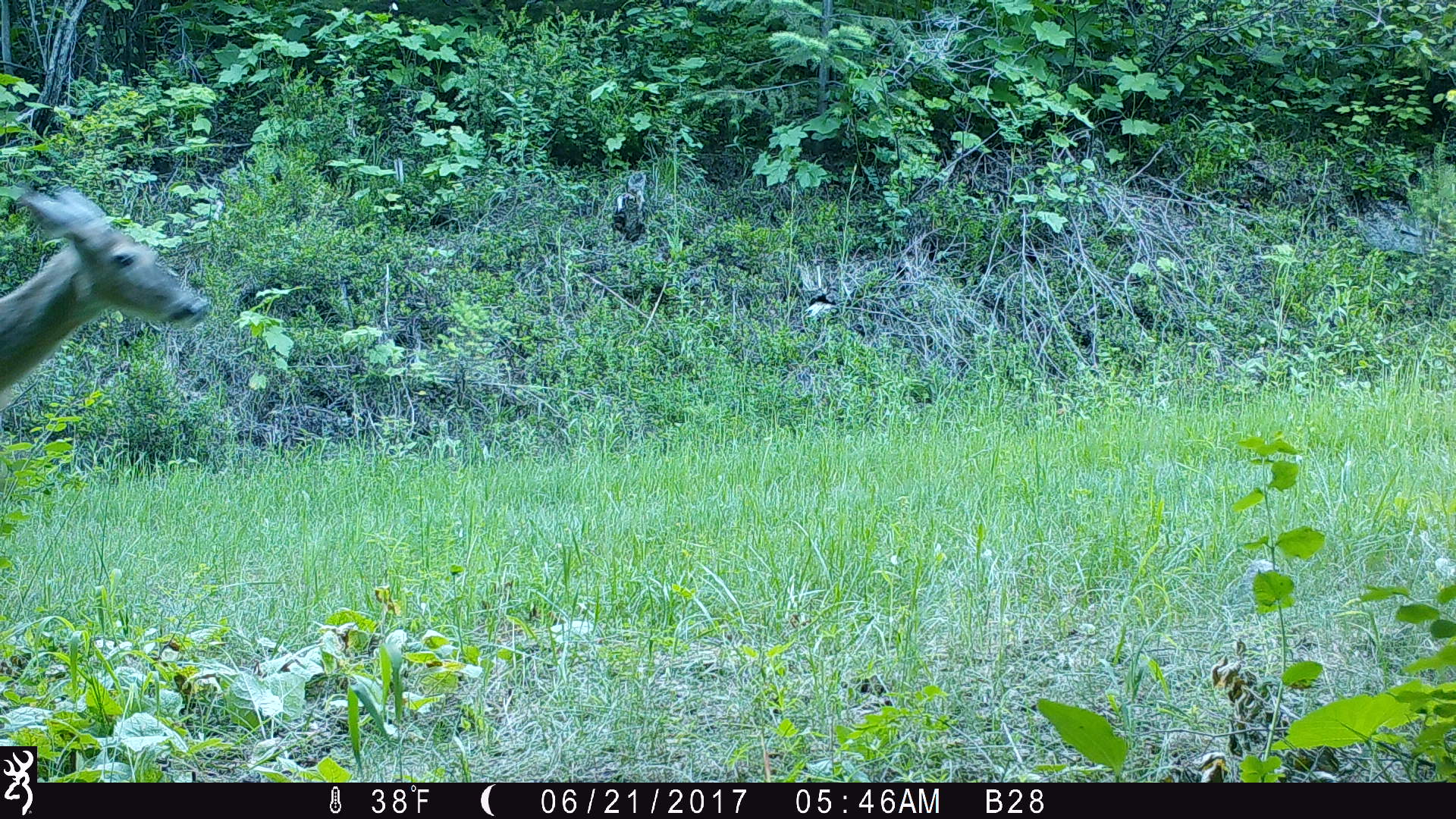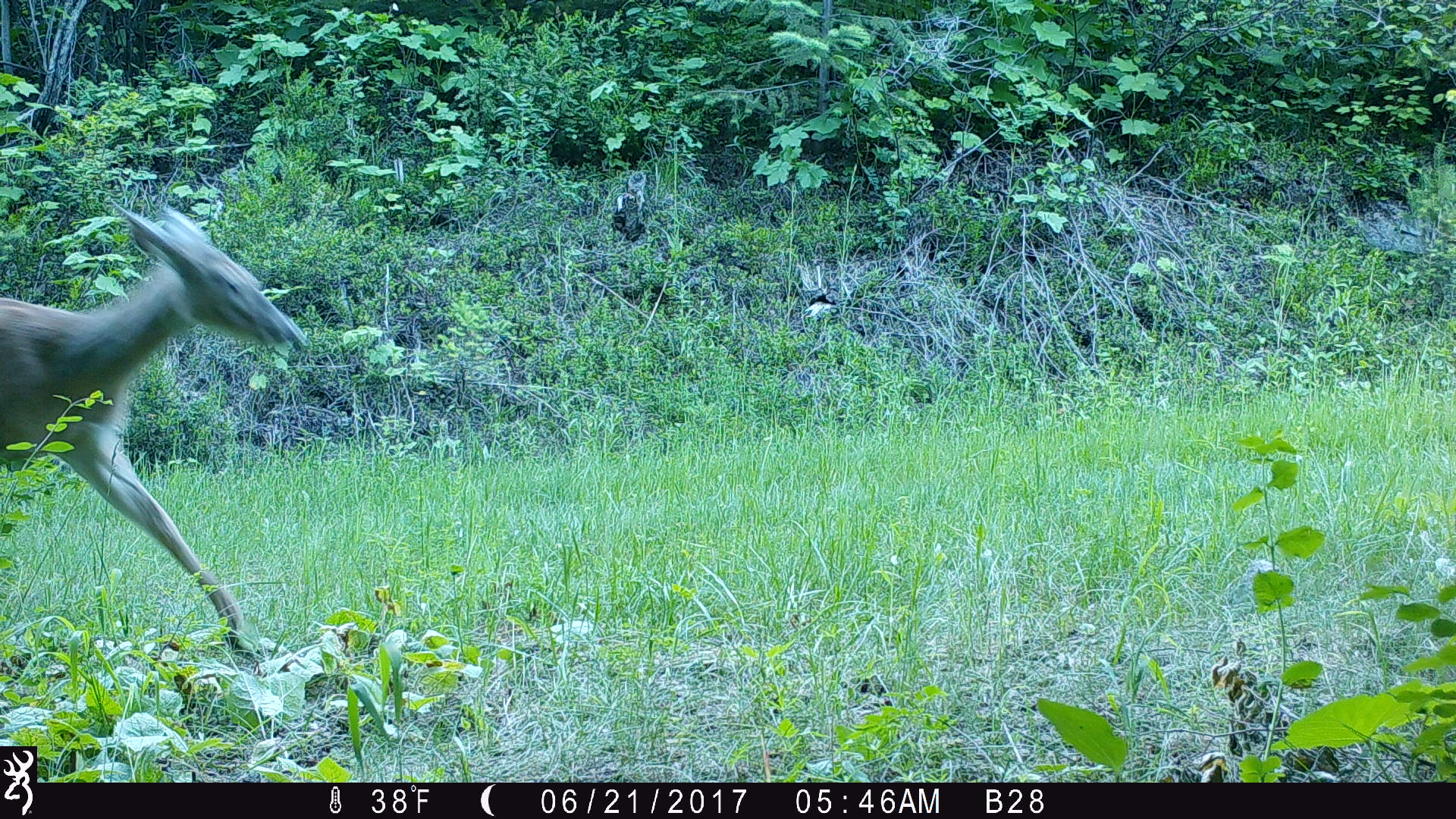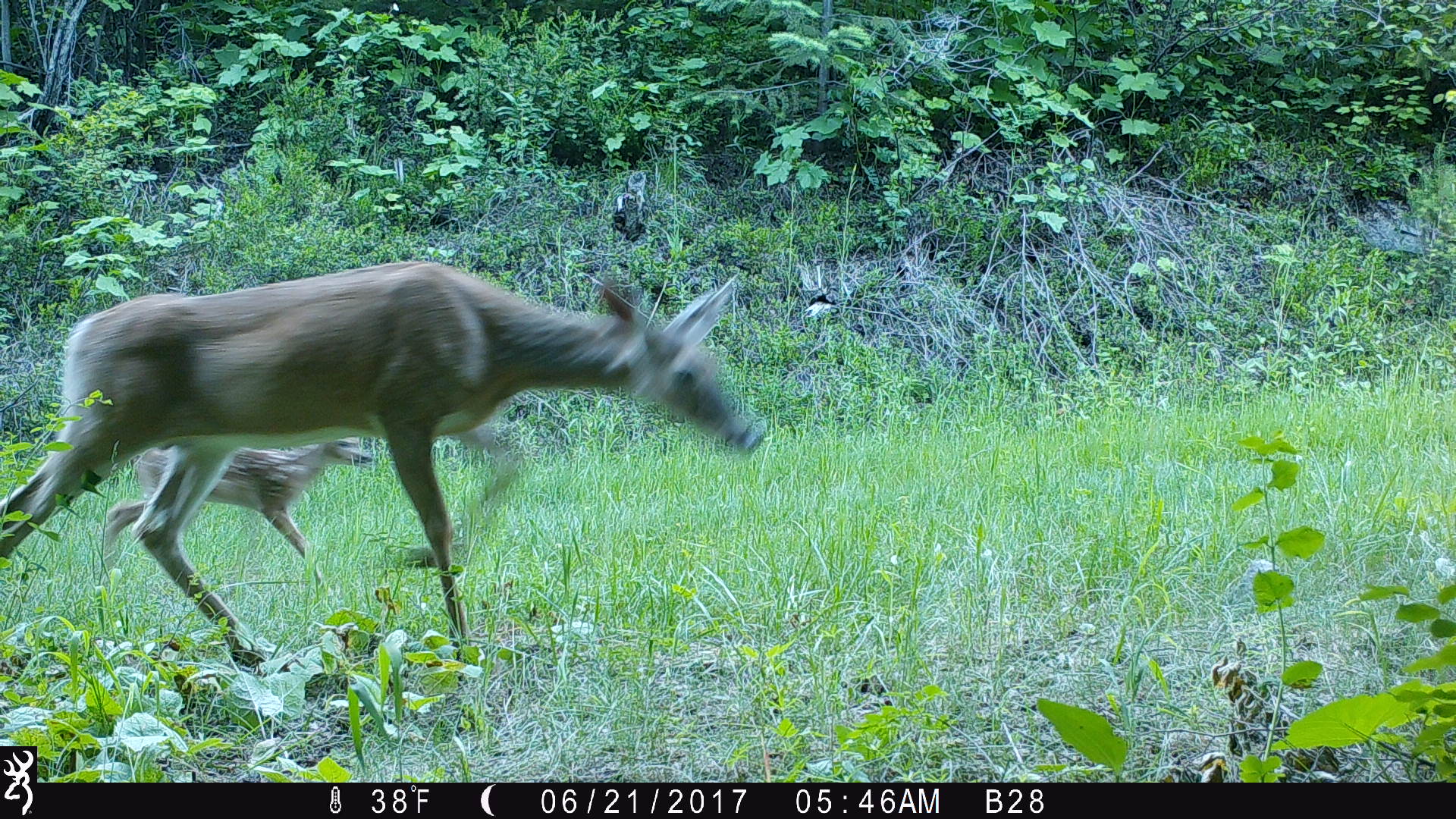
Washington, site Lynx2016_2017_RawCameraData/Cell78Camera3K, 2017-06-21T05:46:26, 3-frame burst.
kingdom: Animalia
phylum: Chordata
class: Mammalia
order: Artiodactyla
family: Cervidae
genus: Odocoileus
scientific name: Odocoileus virginianus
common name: white-tailed deer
Odocoileus virginianus (white-tailed deer). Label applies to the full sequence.